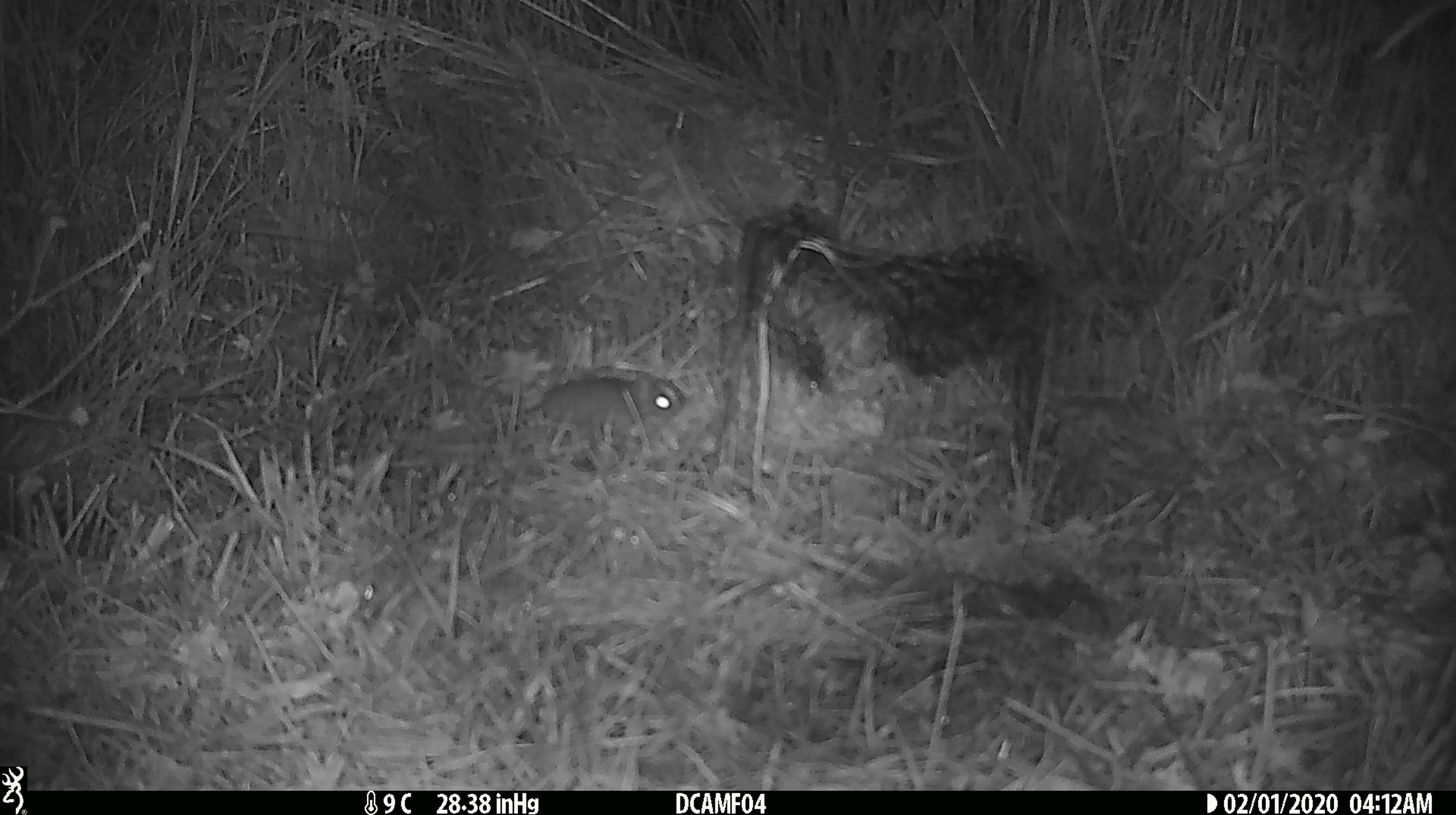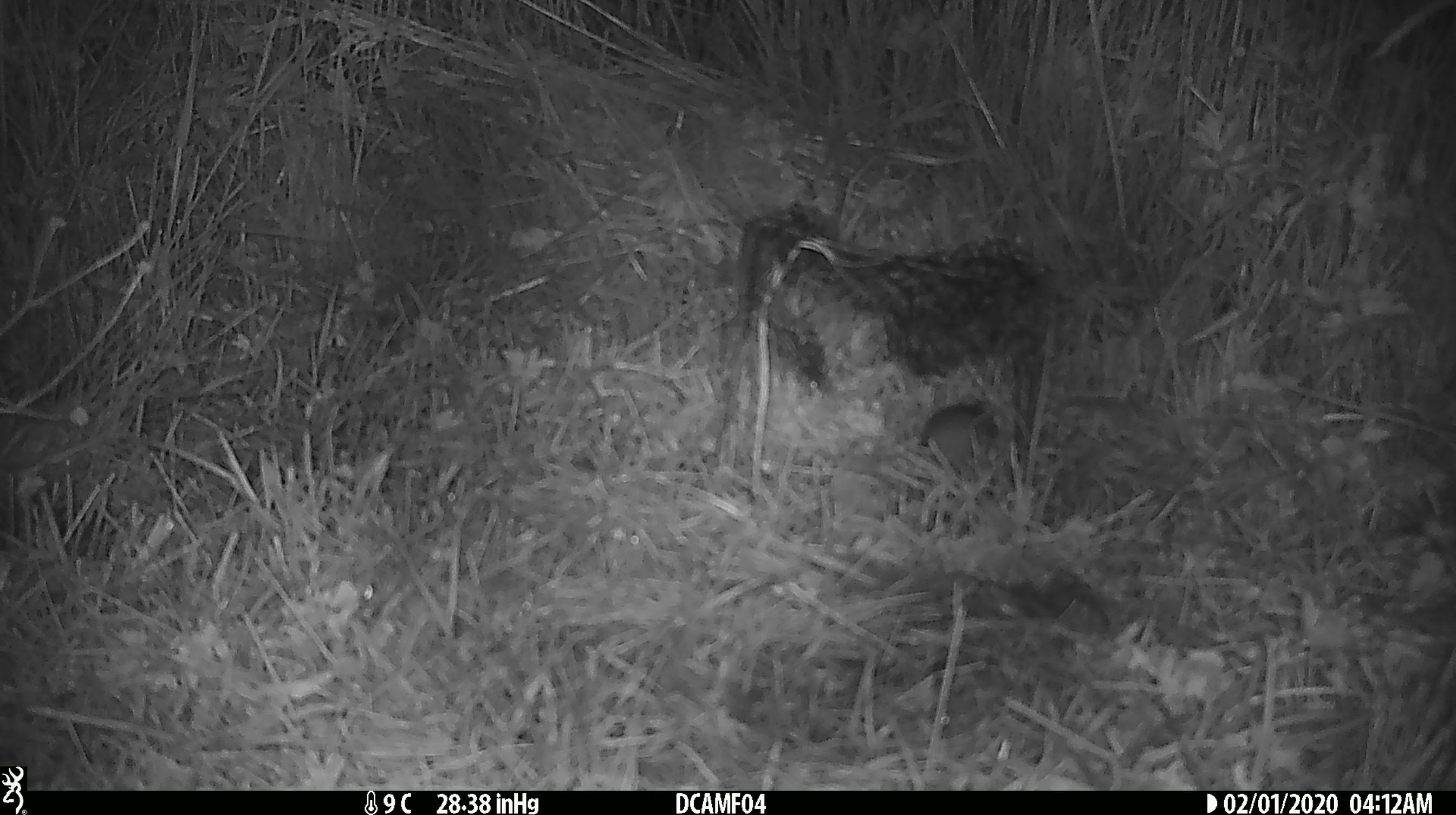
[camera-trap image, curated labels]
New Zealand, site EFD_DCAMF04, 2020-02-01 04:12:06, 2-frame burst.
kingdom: Animalia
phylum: Chordata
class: Mammalia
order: Rodentia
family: Muridae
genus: Mus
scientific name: Mus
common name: mouse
Mouse (Mus).